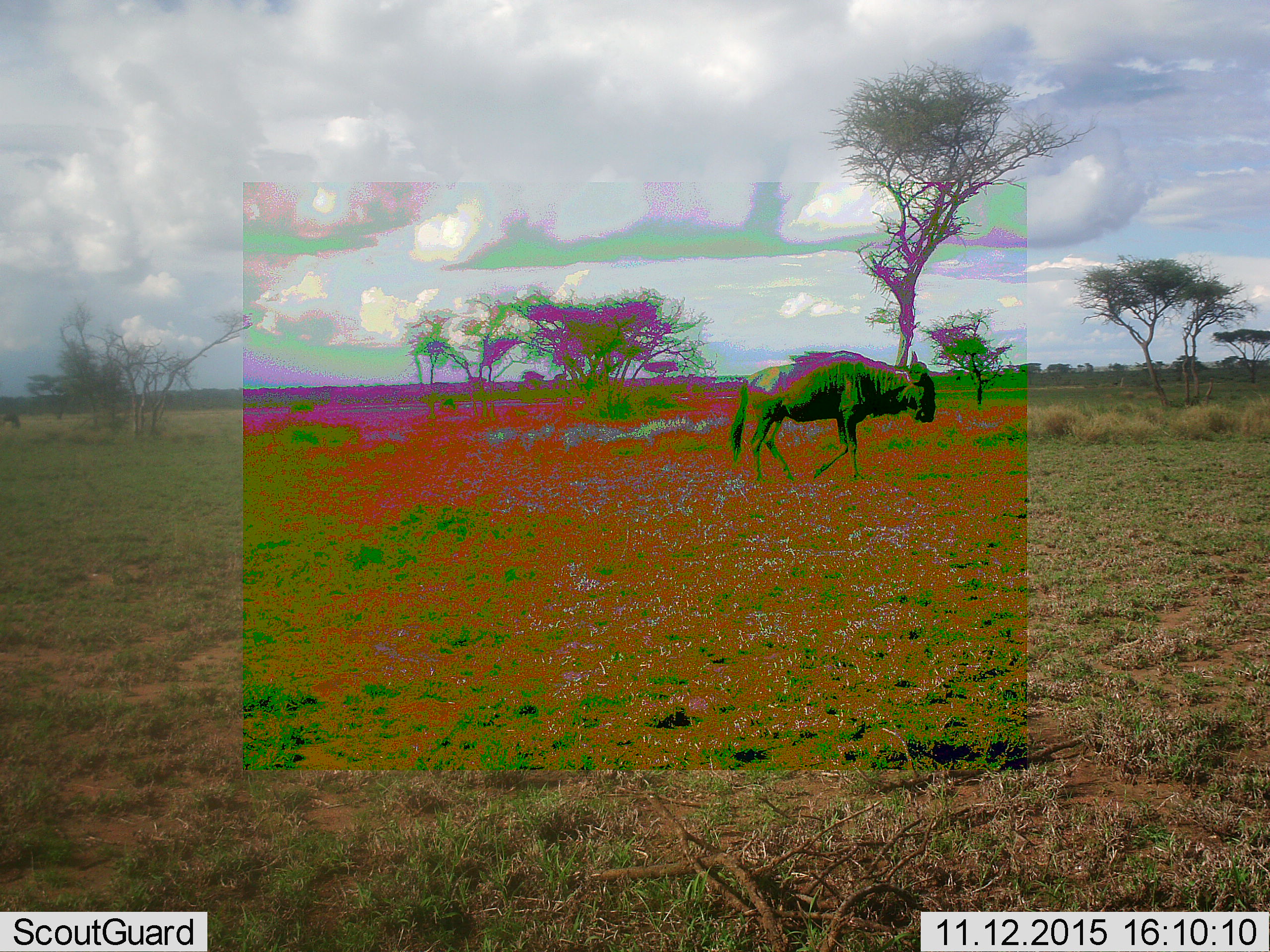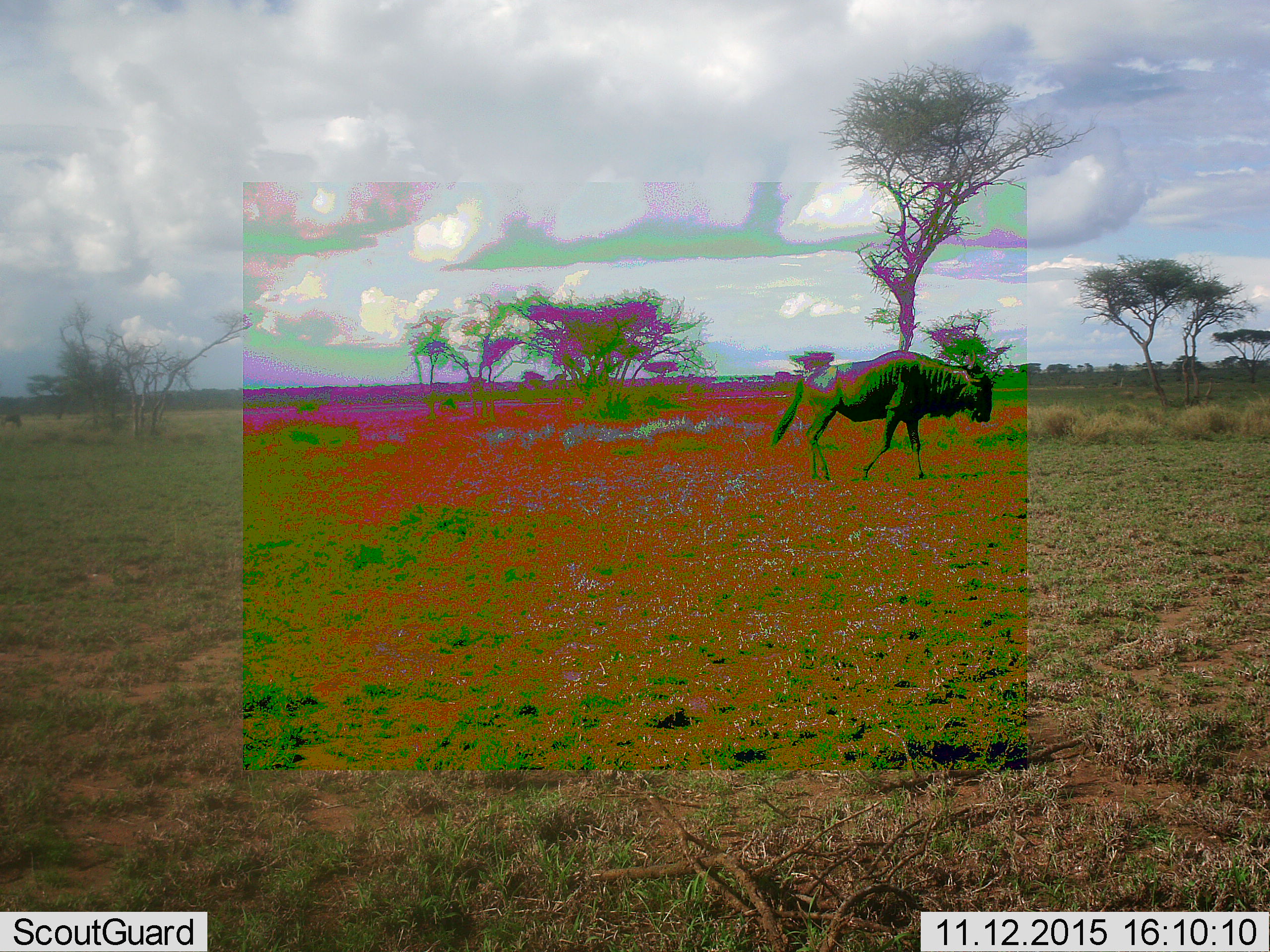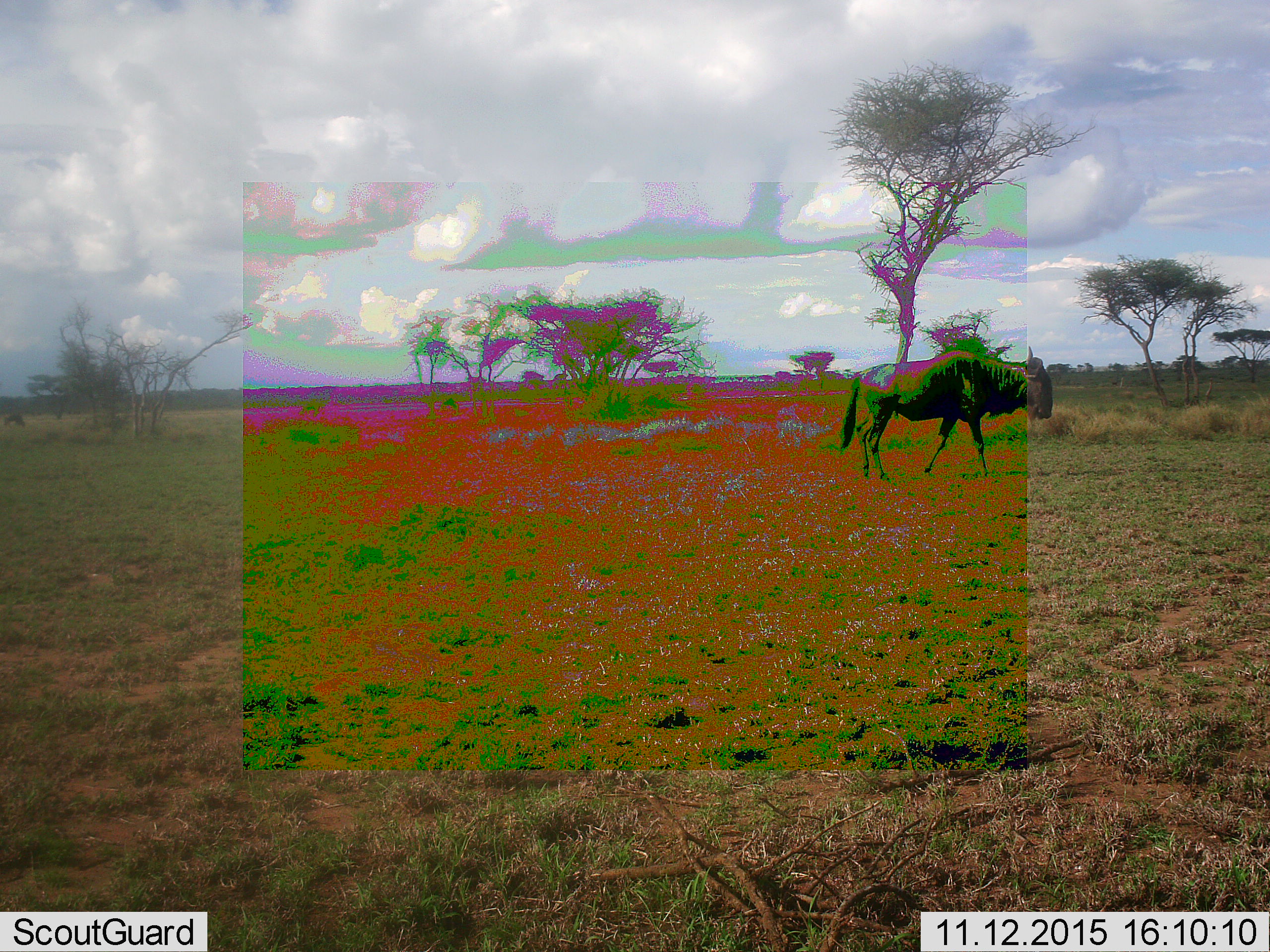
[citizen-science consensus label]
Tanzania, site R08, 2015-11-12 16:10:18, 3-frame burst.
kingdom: Animalia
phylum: Chordata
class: Mammalia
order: Artiodactyla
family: Bovidae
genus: Connochaetes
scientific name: Connochaetes taurinus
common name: blue wildebeest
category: wildebeest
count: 1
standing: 12%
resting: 0%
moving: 88%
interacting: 0%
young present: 0%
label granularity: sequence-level